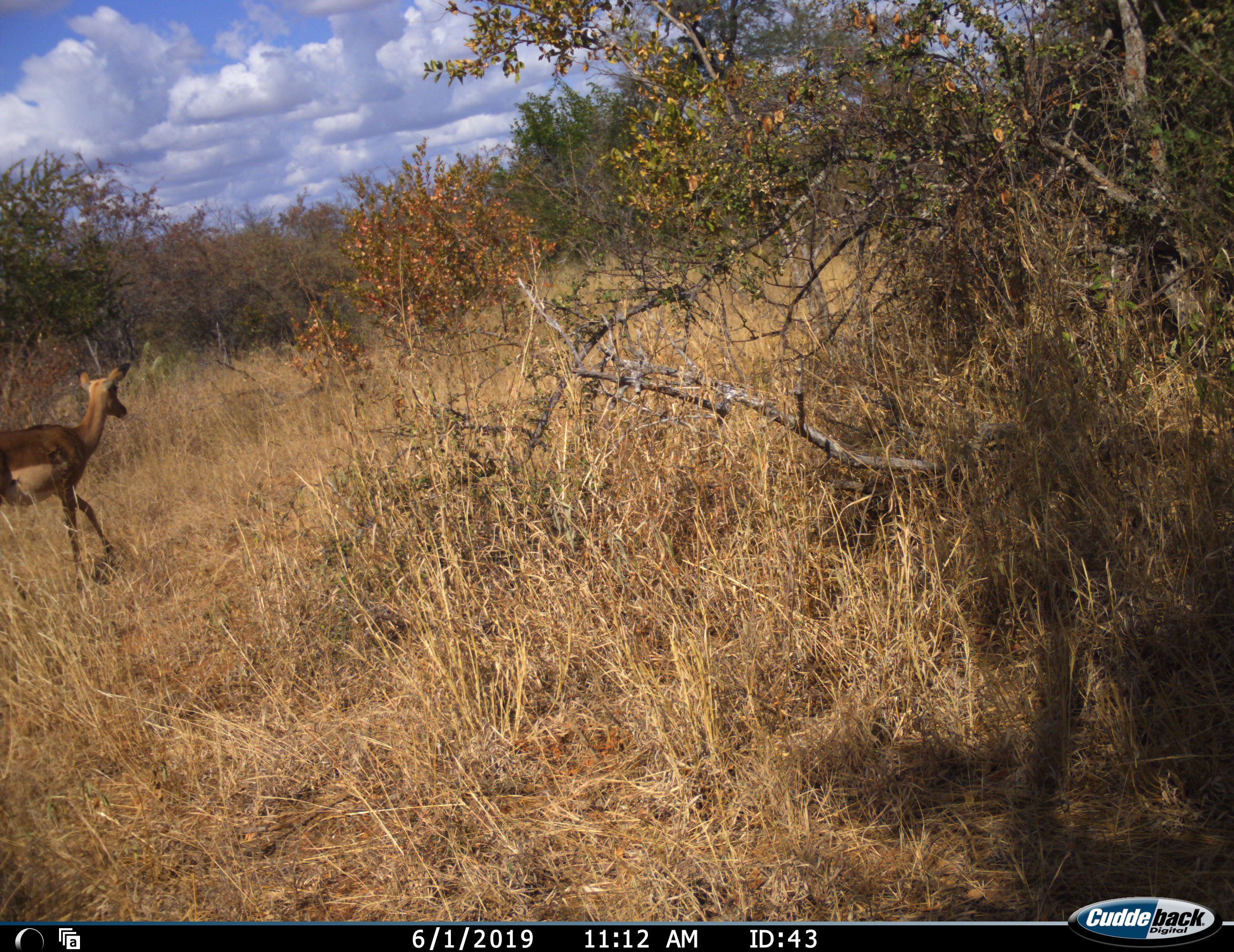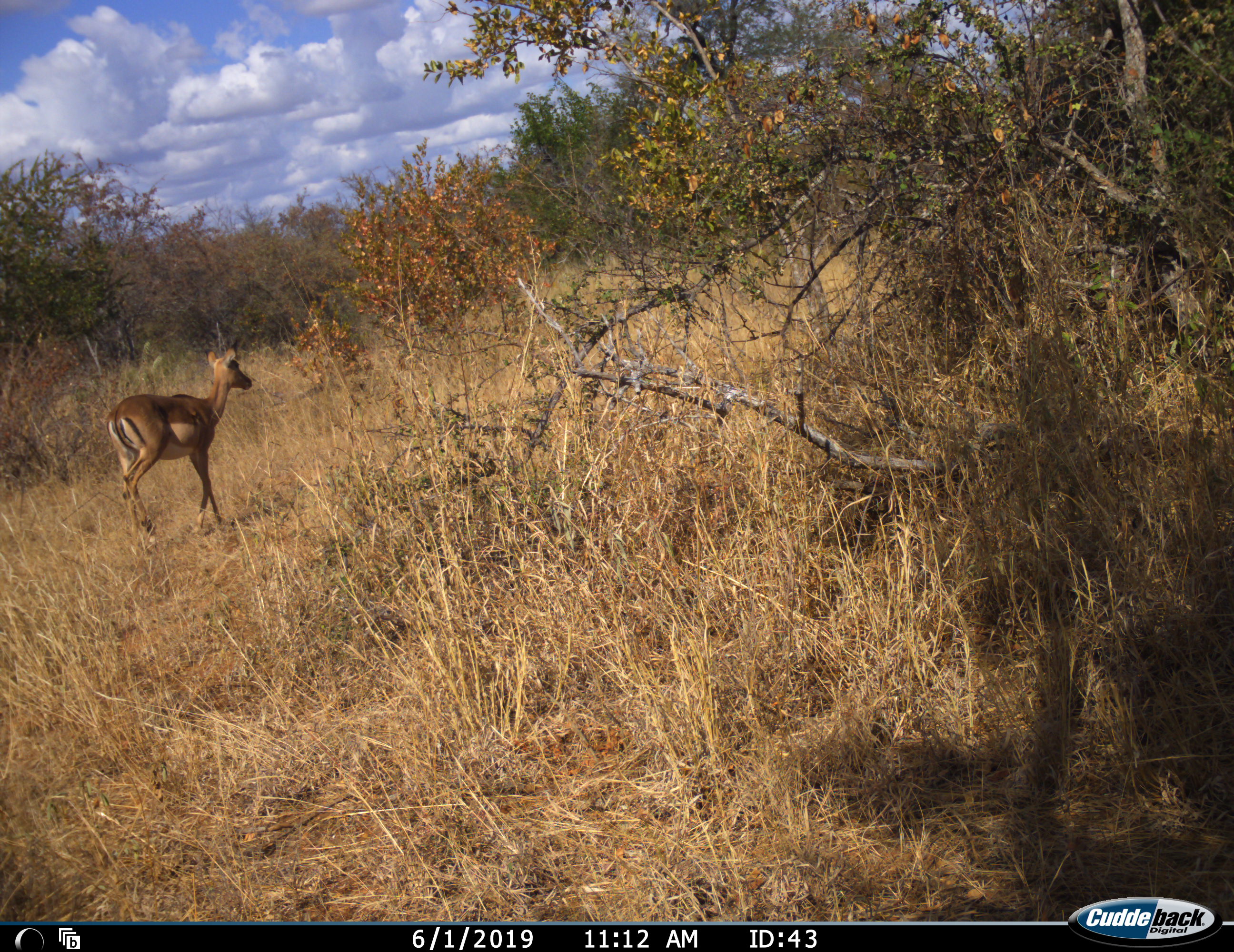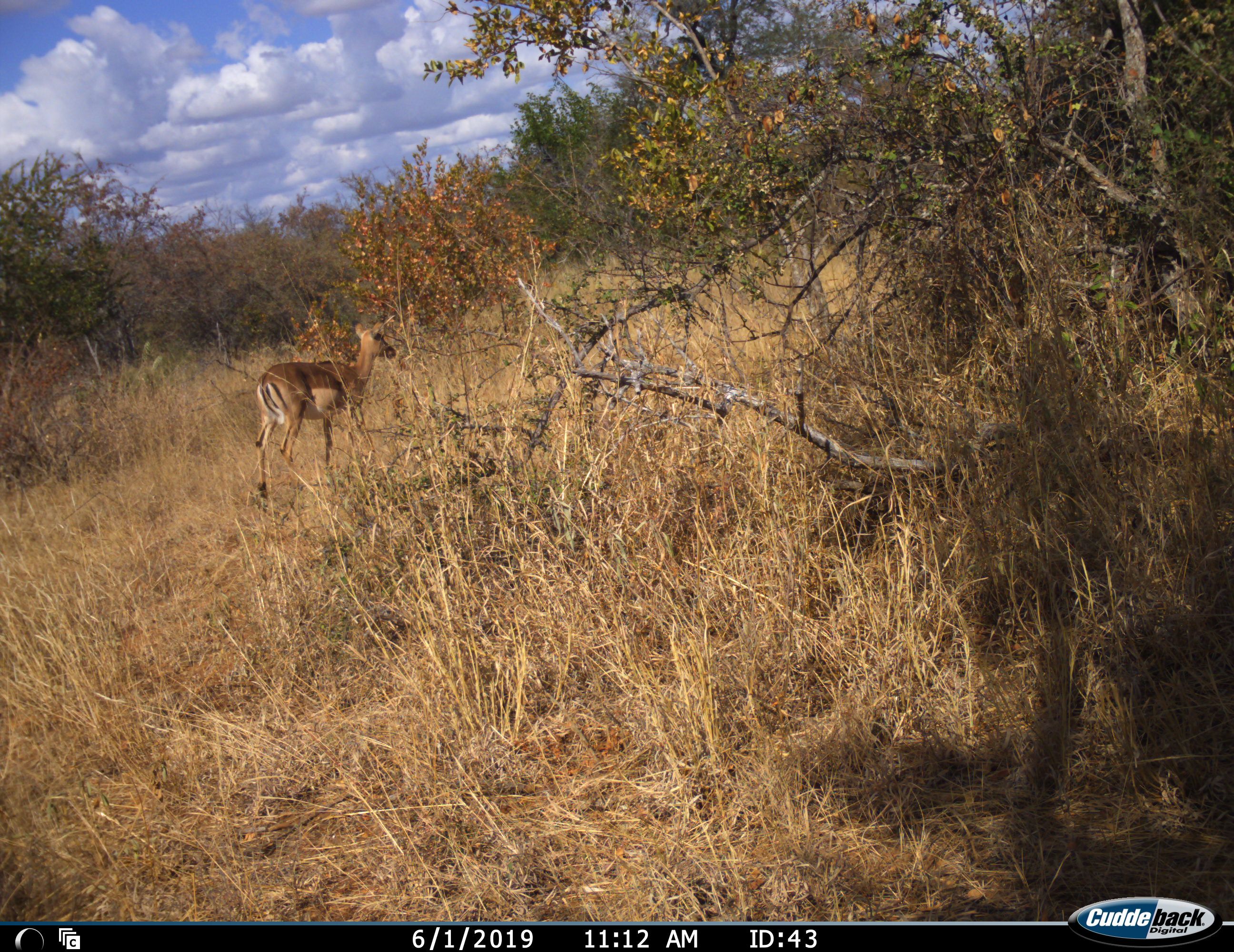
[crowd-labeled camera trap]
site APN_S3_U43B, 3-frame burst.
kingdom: Animalia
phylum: Chordata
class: Mammalia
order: Artiodactyla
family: Bovidae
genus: Aepyceros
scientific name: Aepyceros melampus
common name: impala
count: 1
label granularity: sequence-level